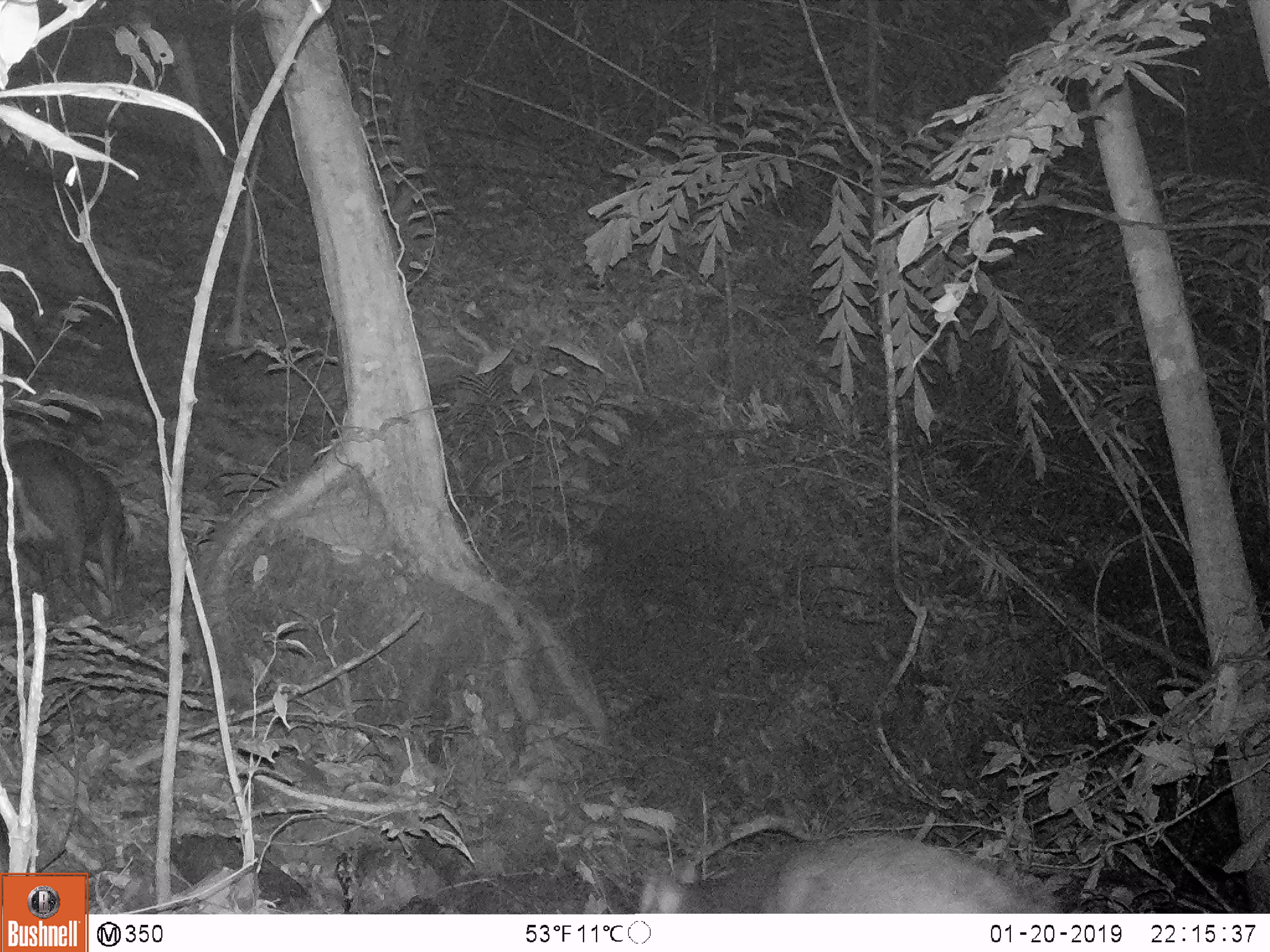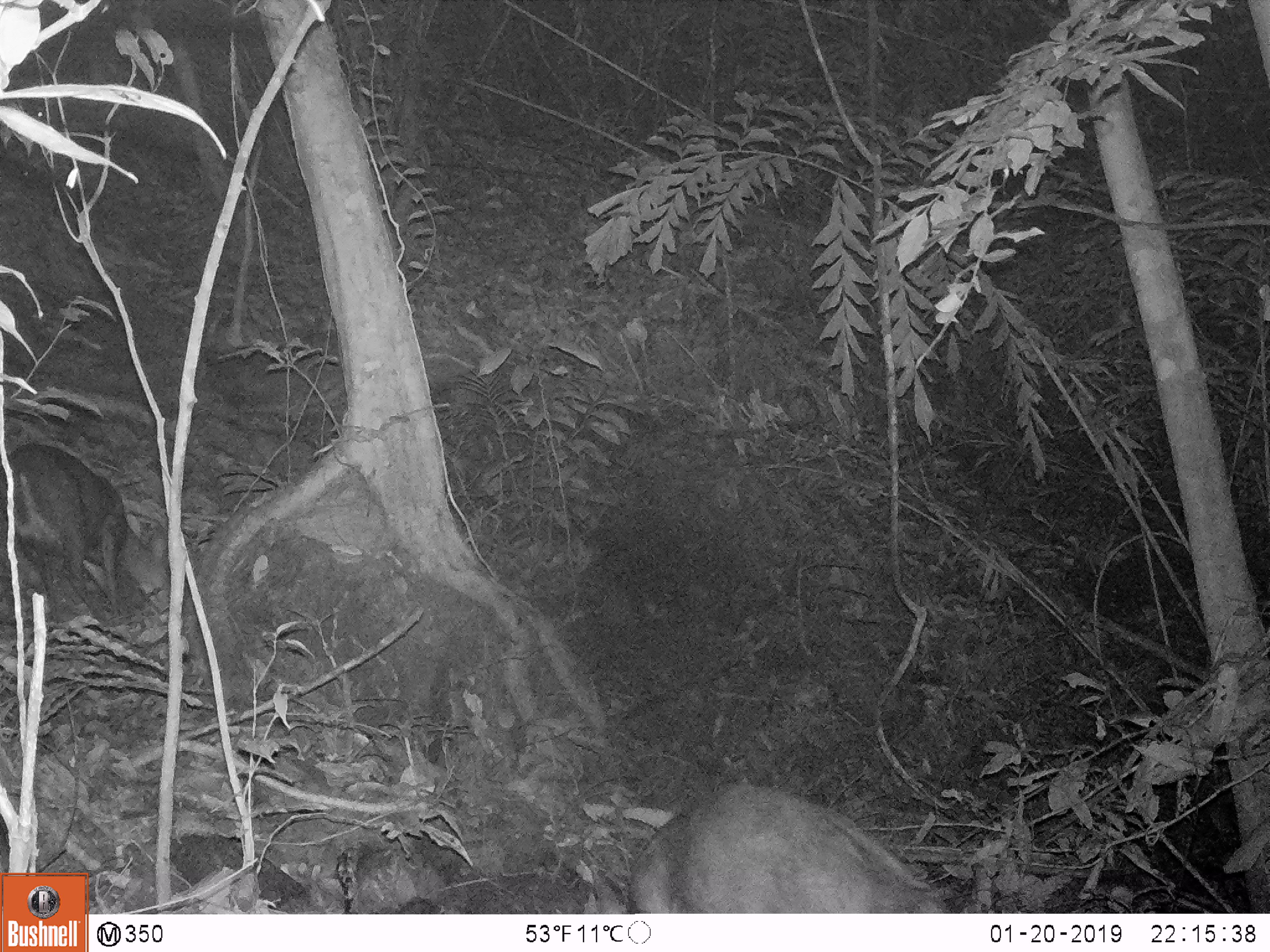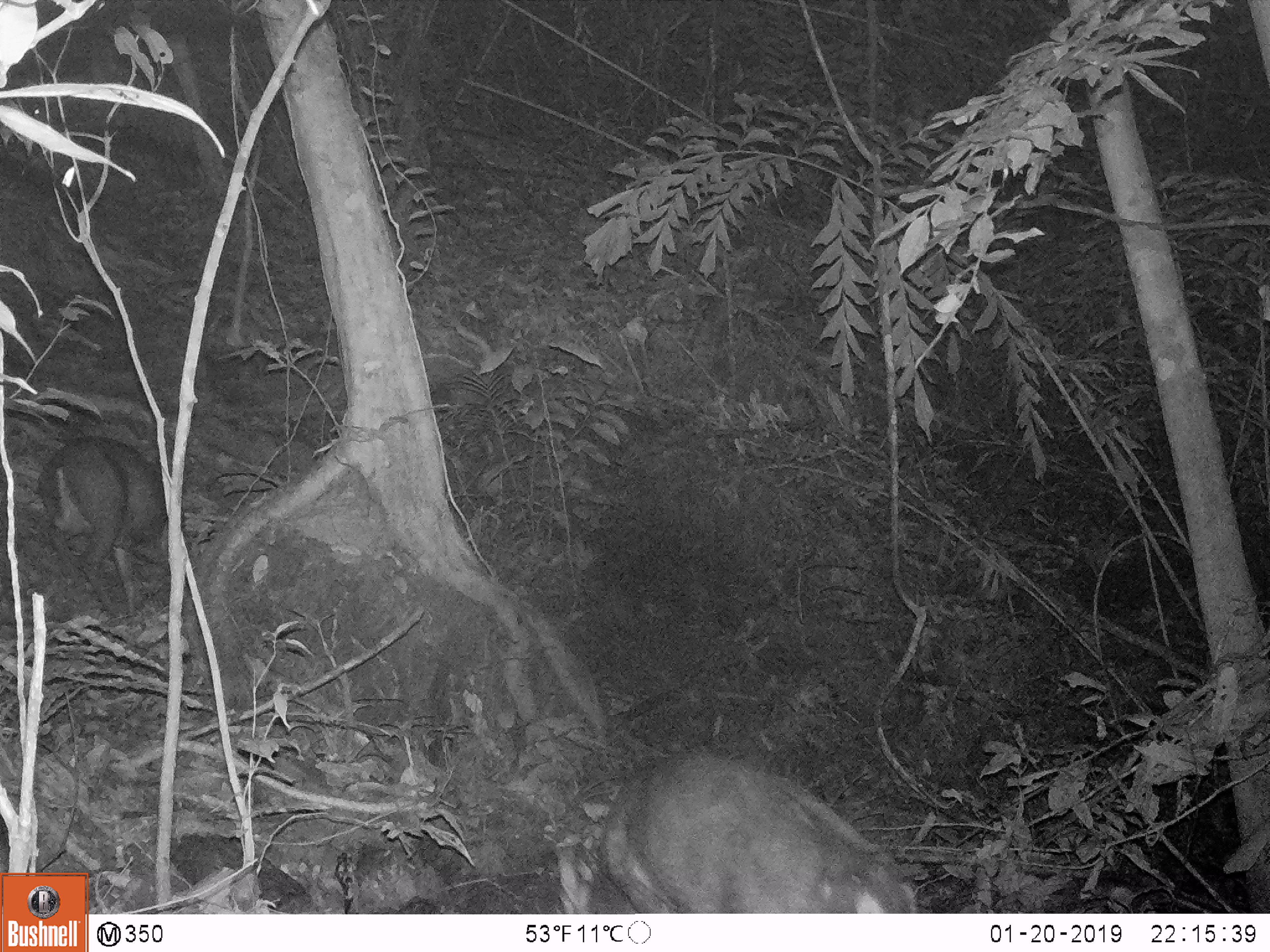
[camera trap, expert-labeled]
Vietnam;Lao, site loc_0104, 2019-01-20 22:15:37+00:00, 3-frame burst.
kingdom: Animalia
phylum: Chordata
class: Mammalia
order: Artiodactyla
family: Cervidae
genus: Muntiacus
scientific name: Muntiacus rooseveltorum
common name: roosevelt's muntjac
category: roosevelts muntjac group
Roosevelts muntjac group (roosevelt's muntjac) (Muntiacus rooseveltorum). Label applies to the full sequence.